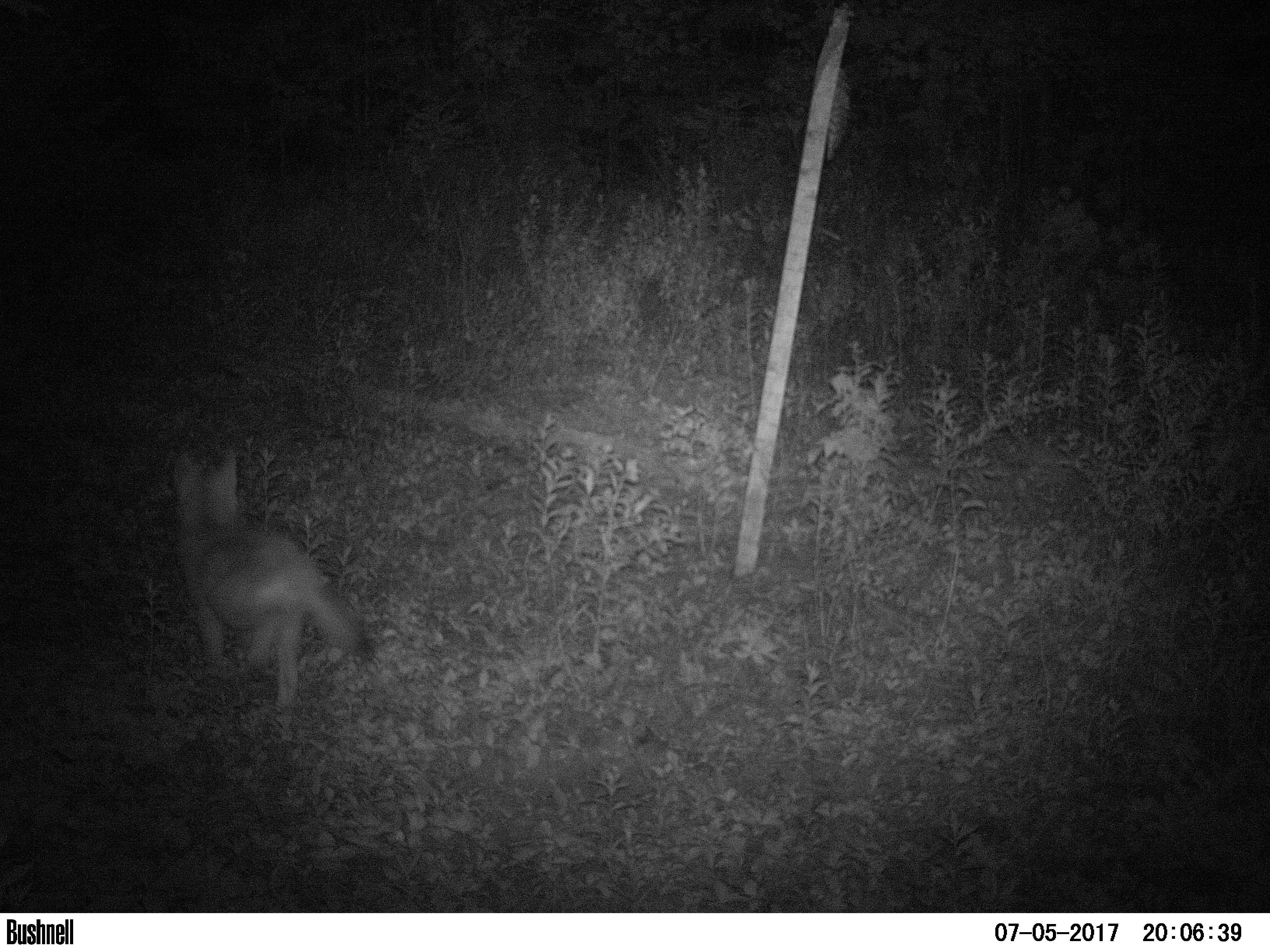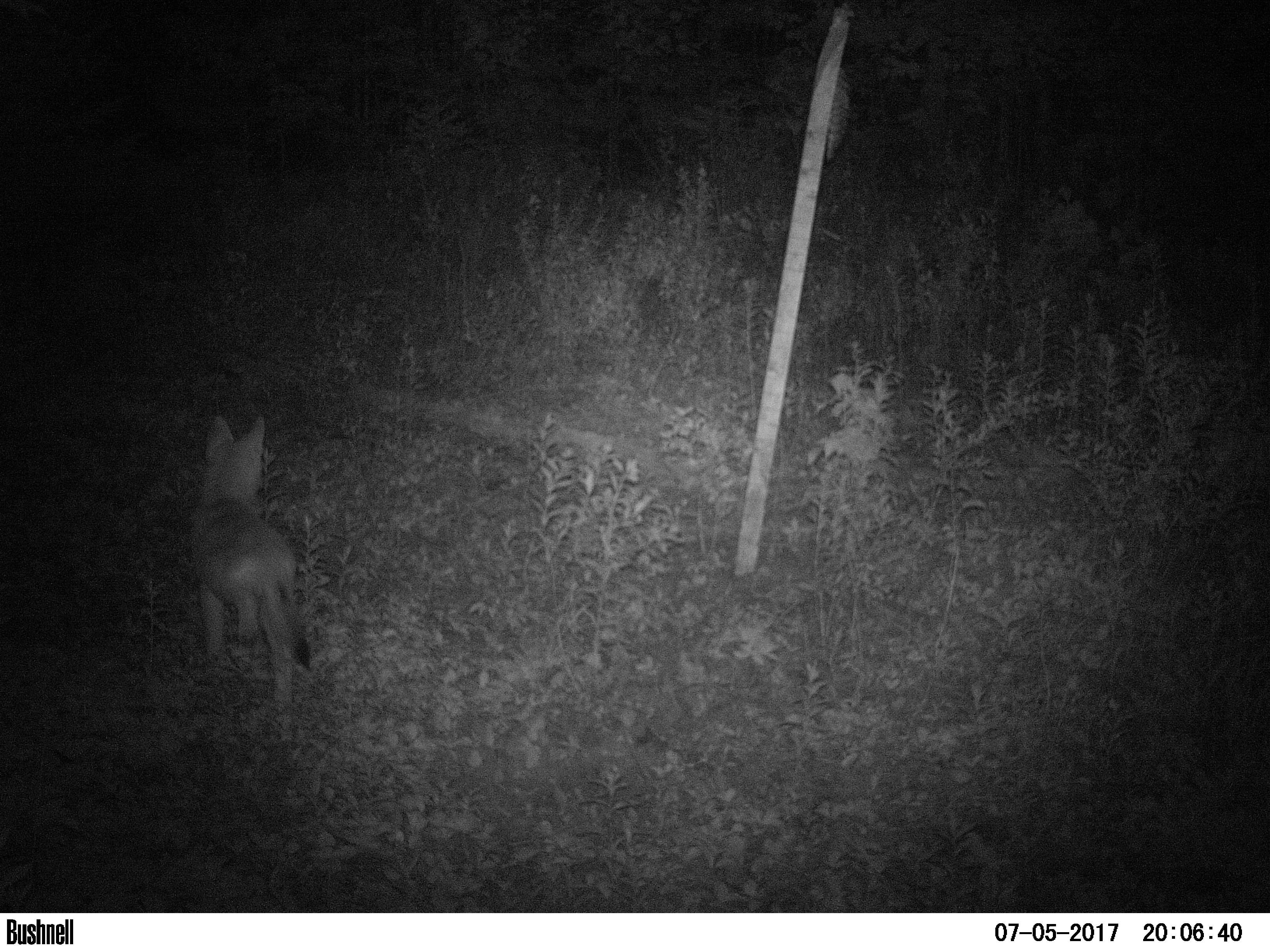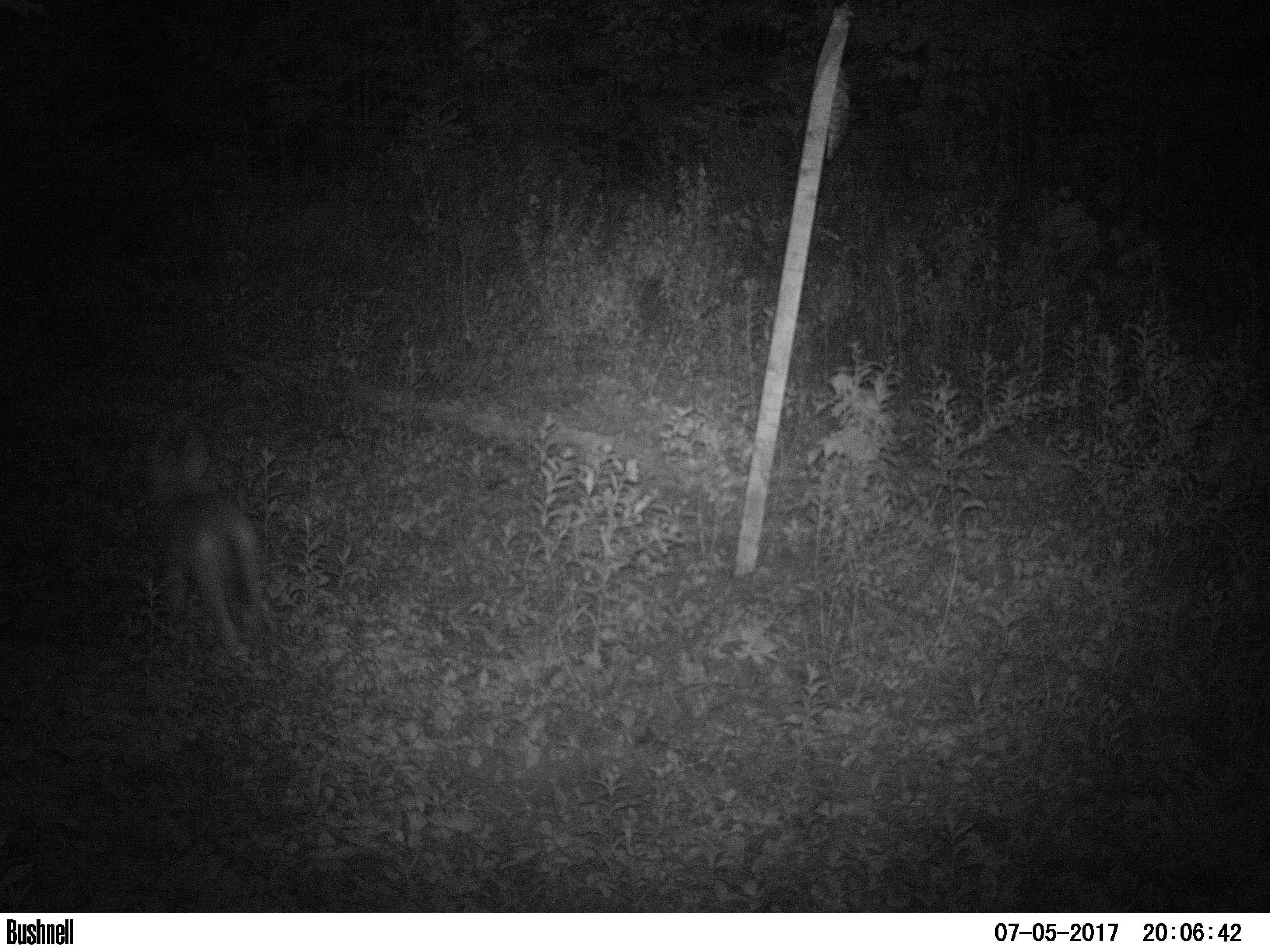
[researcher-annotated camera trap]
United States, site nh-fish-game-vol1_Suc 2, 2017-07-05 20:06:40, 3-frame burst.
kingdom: Animalia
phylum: Chordata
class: Mammalia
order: Carnivora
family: Canidae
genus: Canis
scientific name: Canis latrans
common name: coyote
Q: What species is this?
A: Coyote (Canis latrans).